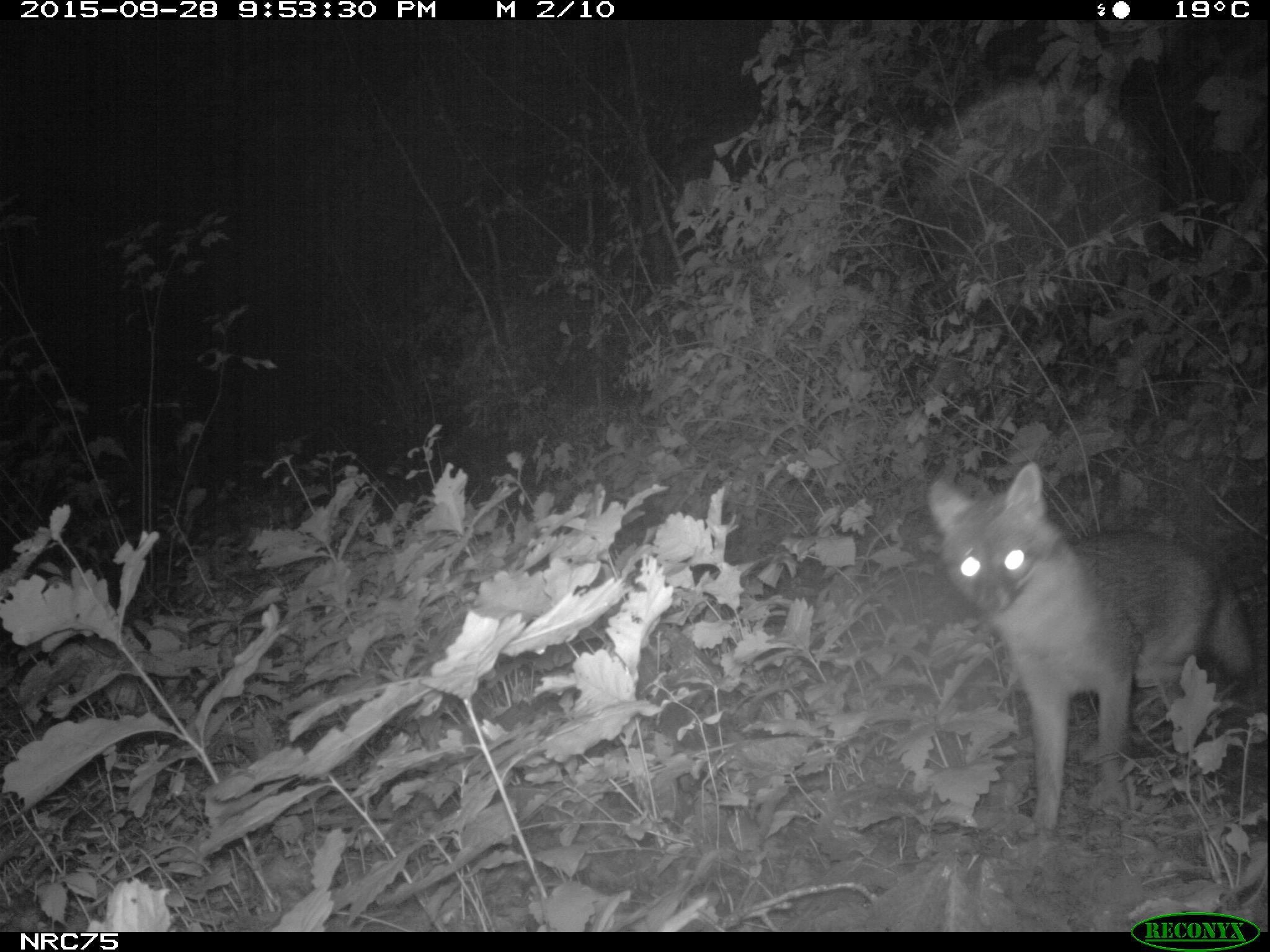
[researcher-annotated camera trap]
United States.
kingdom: Animalia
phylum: Chordata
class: Mammalia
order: Carnivora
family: Canidae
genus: Urocyon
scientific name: Urocyon cinereoargenteus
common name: gray fox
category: Grey Fox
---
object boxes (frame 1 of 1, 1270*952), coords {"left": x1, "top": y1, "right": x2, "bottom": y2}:
Grey Fox: {"left": 919, "top": 460, "right": 1258, "bottom": 843}